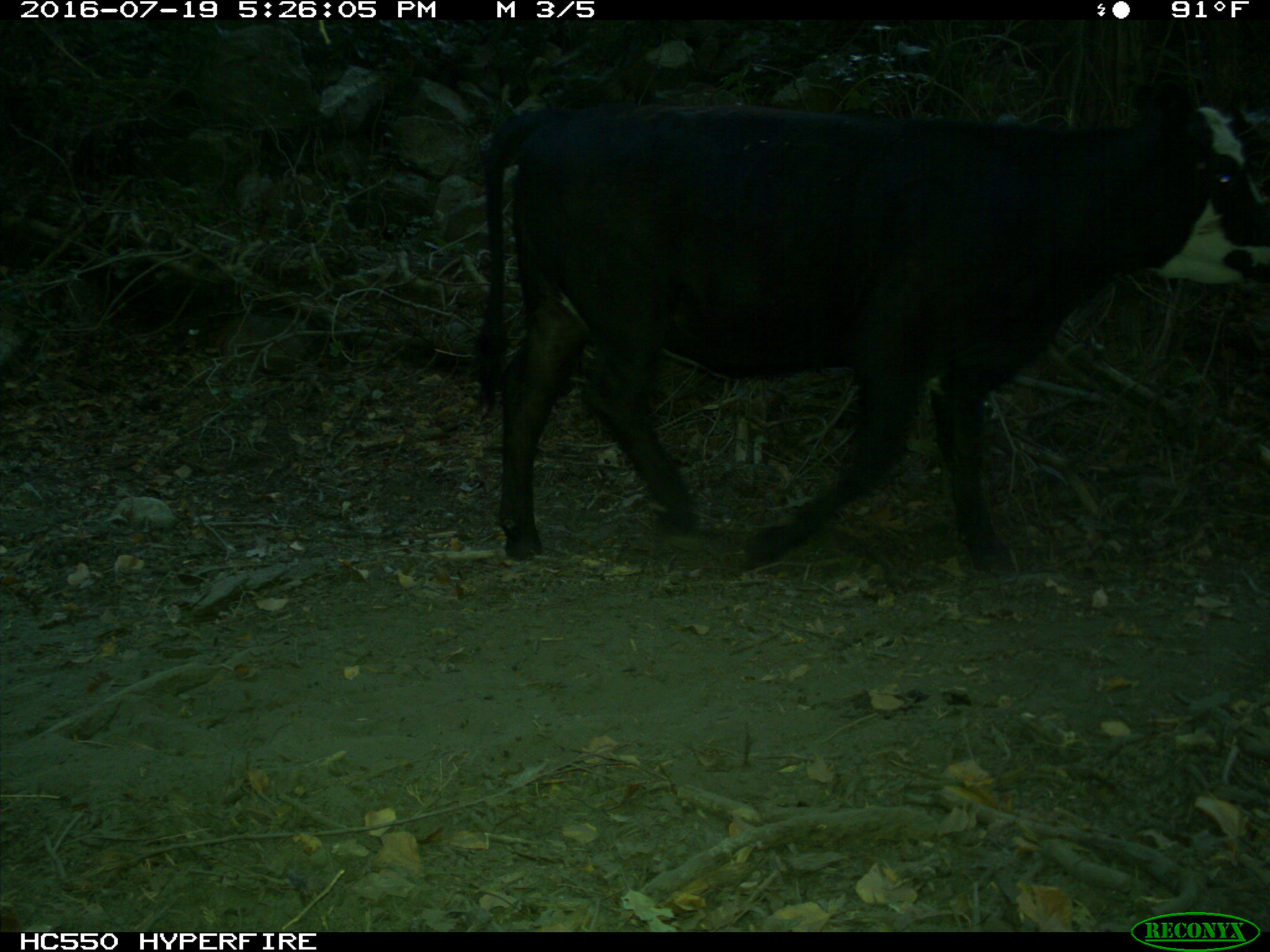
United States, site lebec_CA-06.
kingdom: Animalia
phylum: Chordata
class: Mammalia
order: Artiodactyla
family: Bovidae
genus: Bos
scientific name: Bos taurus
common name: domestic cow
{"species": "Bos taurus (domestic cow)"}